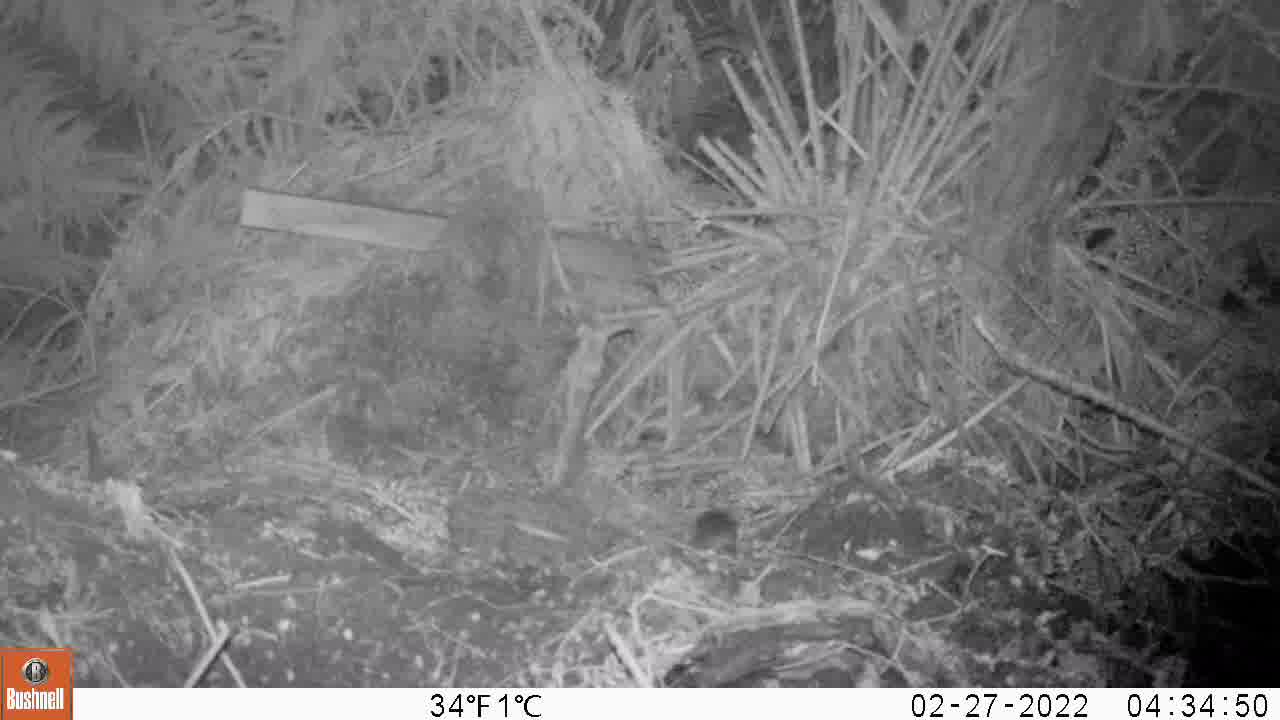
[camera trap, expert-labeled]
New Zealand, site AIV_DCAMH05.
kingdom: Animalia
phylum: Chordata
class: Mammalia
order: Rodentia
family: Muridae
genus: Mus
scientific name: Mus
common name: mouse